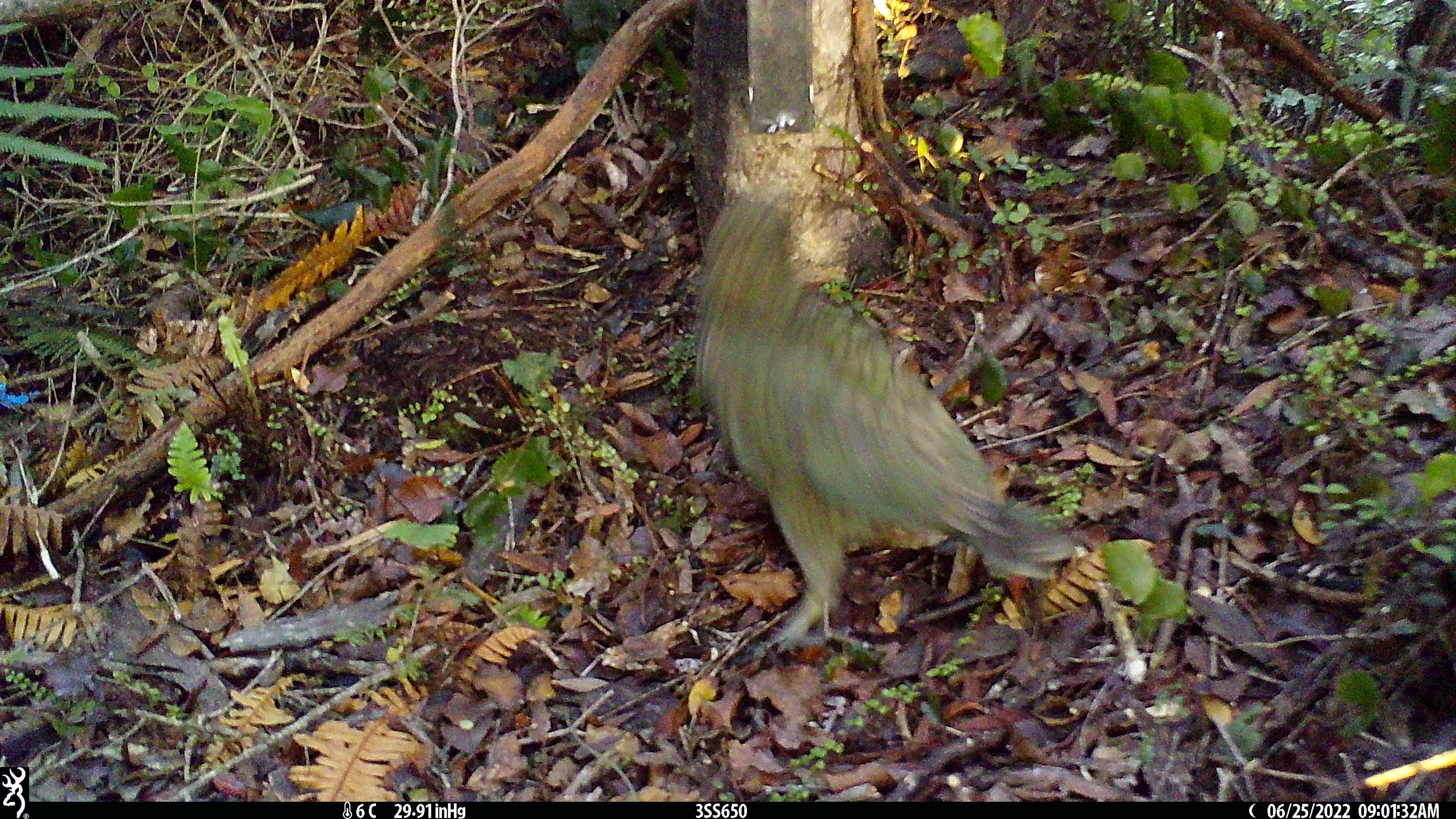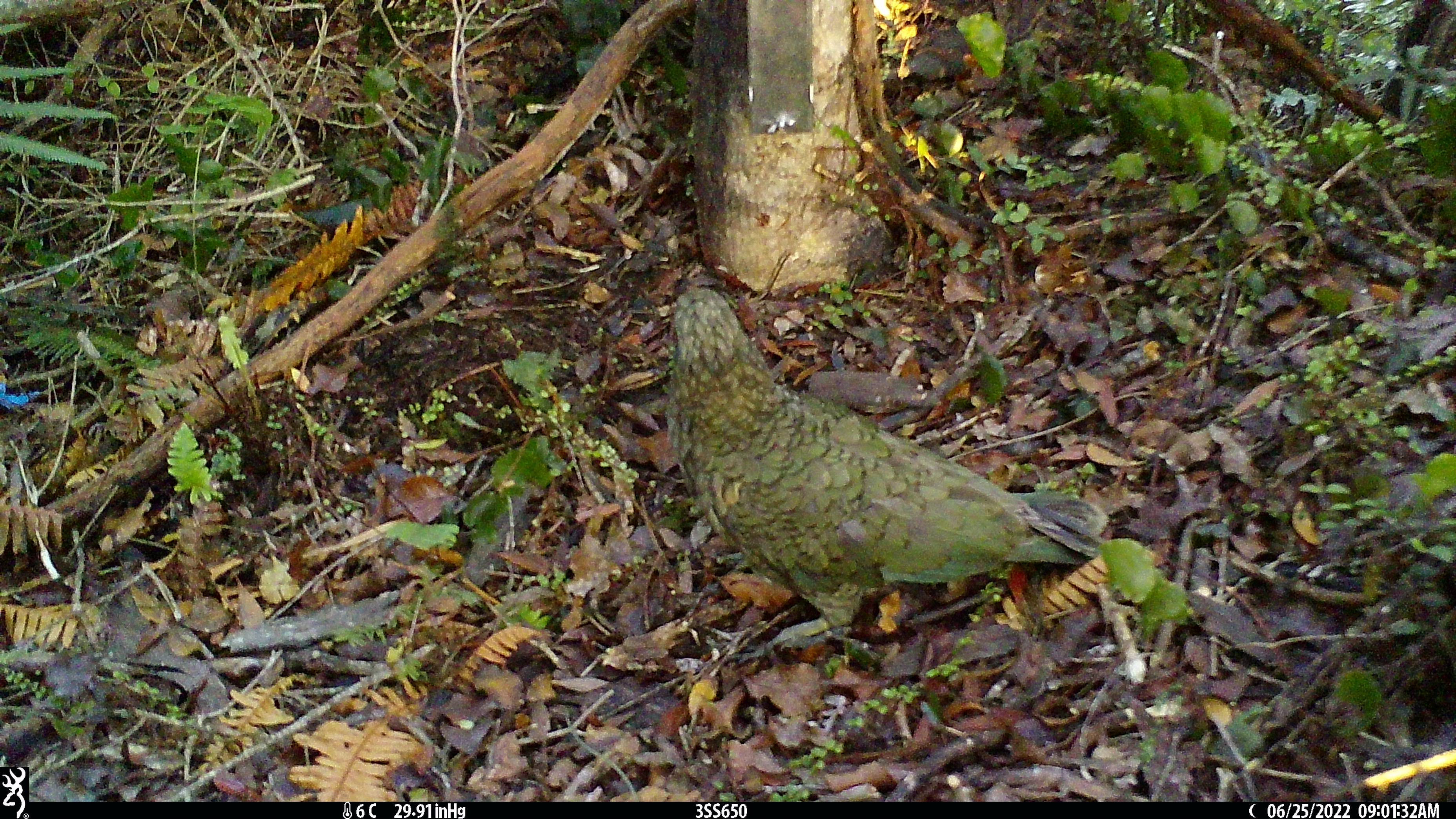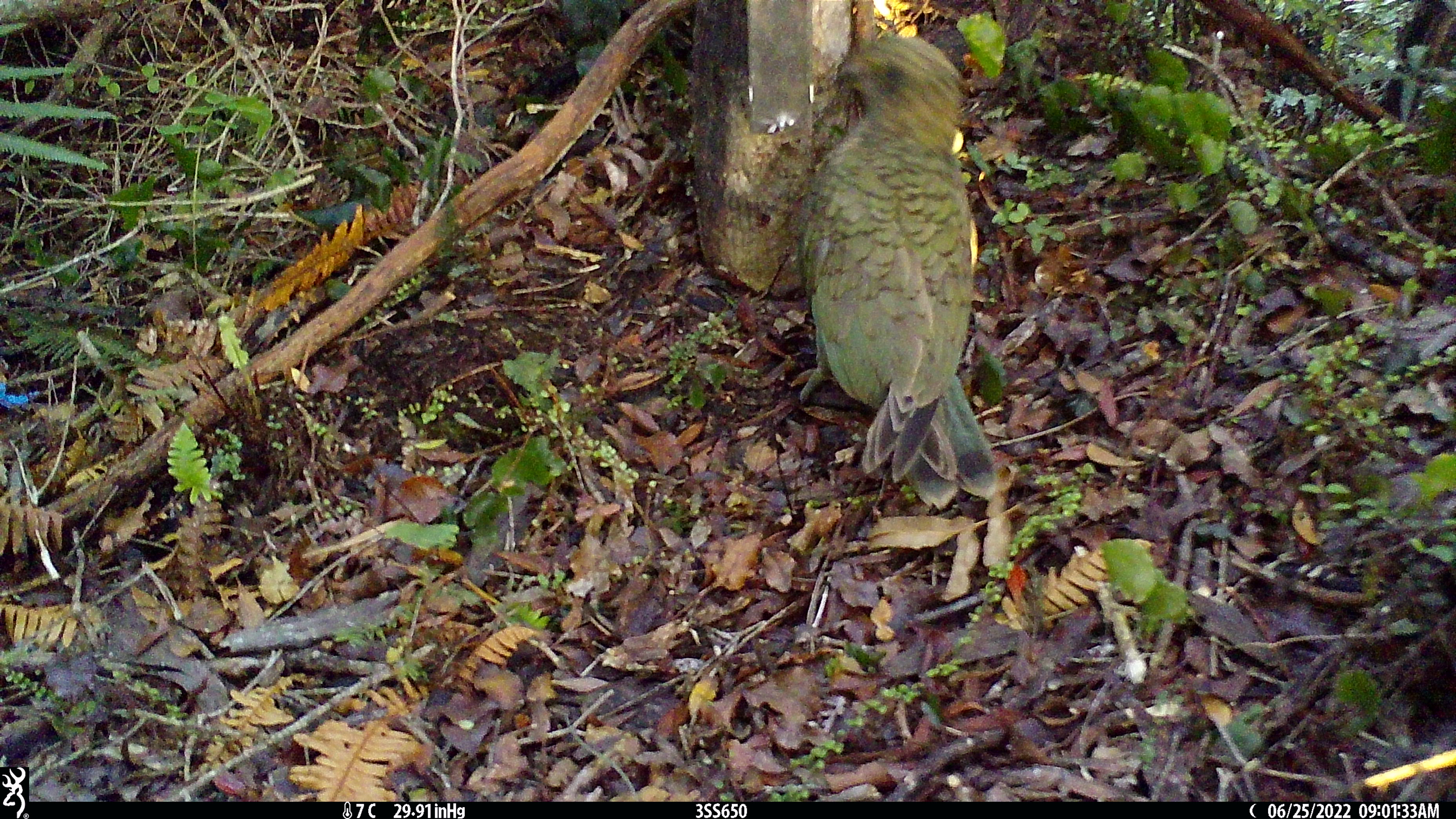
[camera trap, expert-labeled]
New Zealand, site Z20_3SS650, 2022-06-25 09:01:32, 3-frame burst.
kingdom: Animalia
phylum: Chordata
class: Aves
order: Psittaciformes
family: Strigopidae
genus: Nestor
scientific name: Nestor notabilis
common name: kea